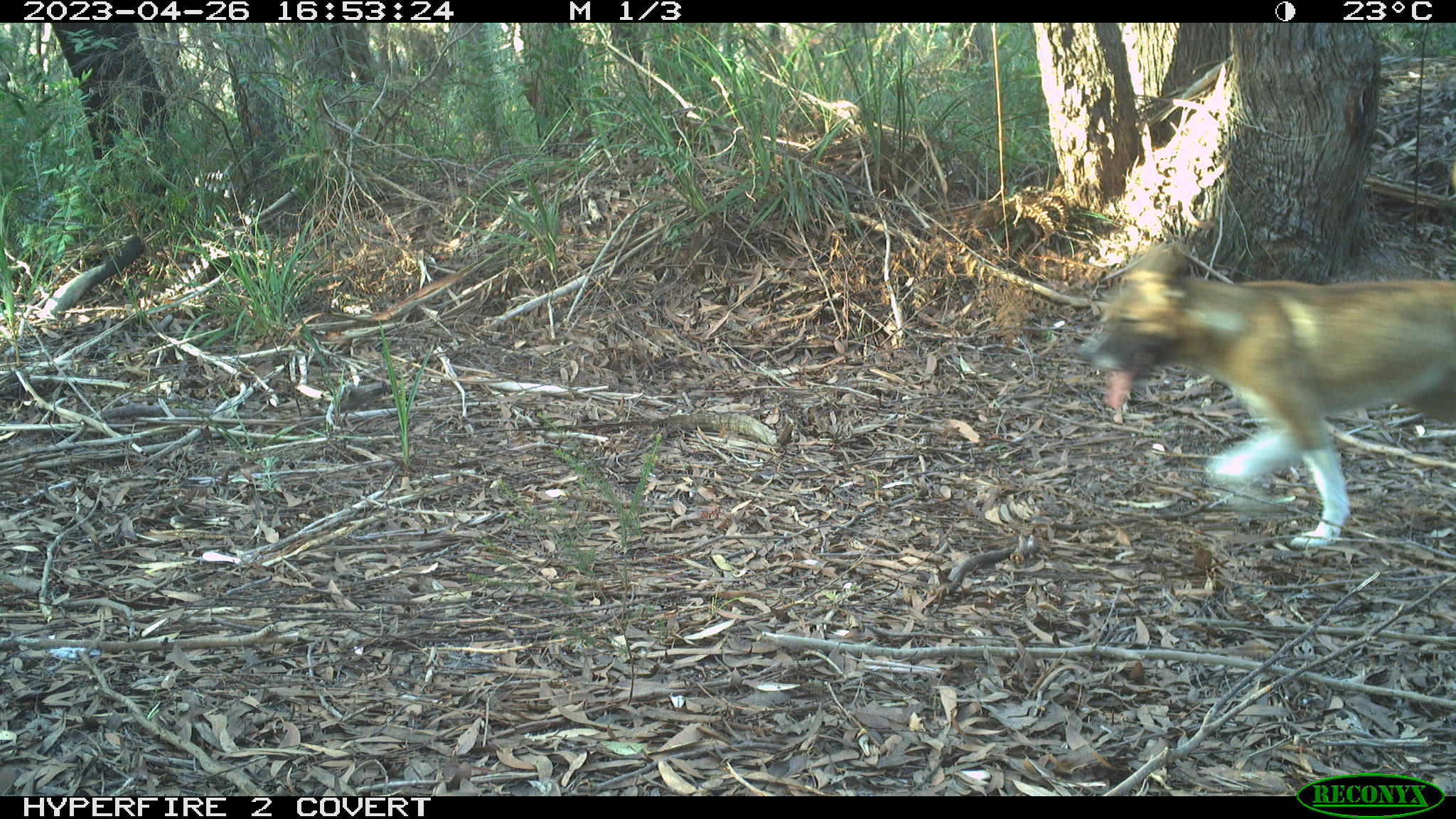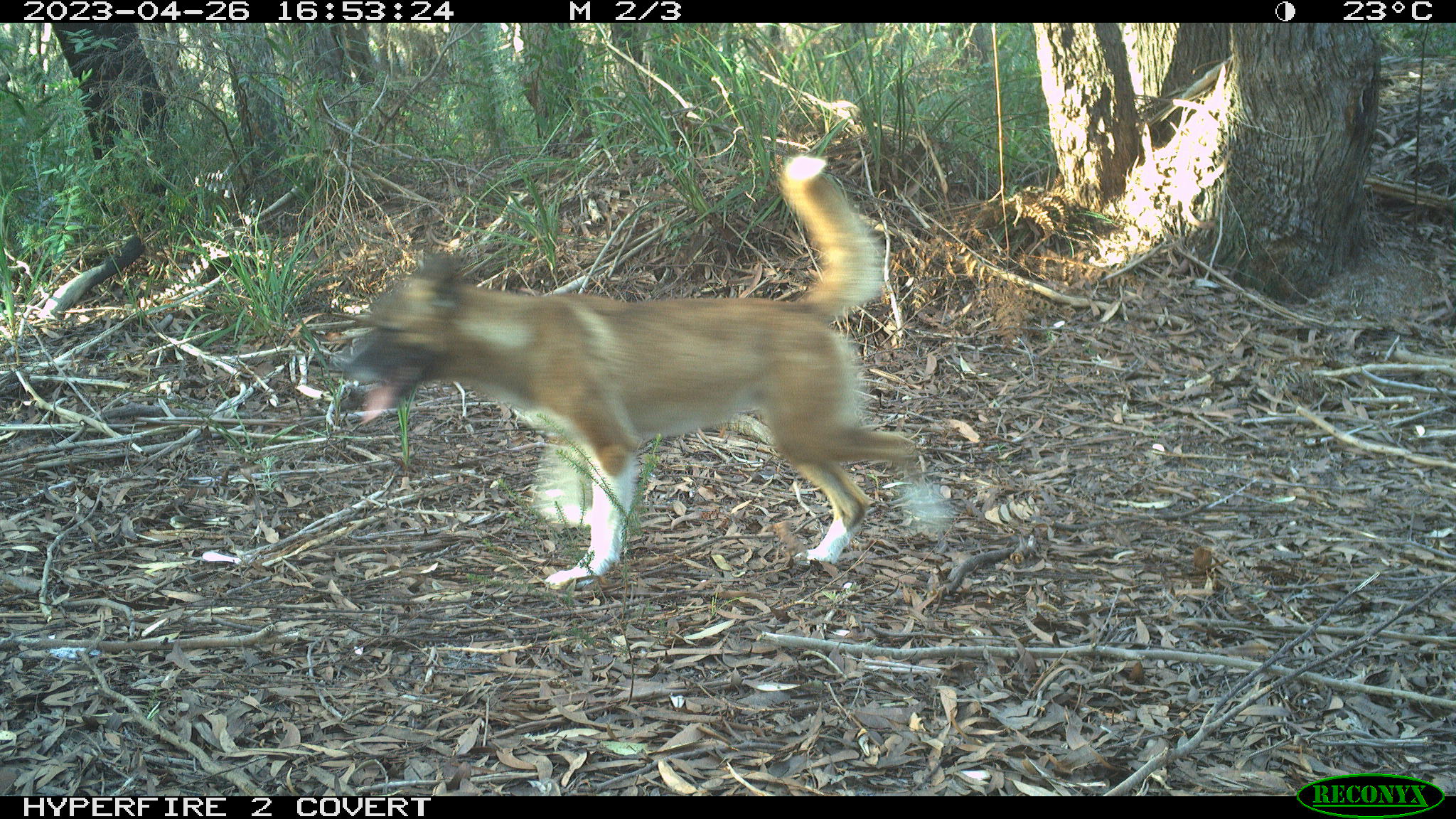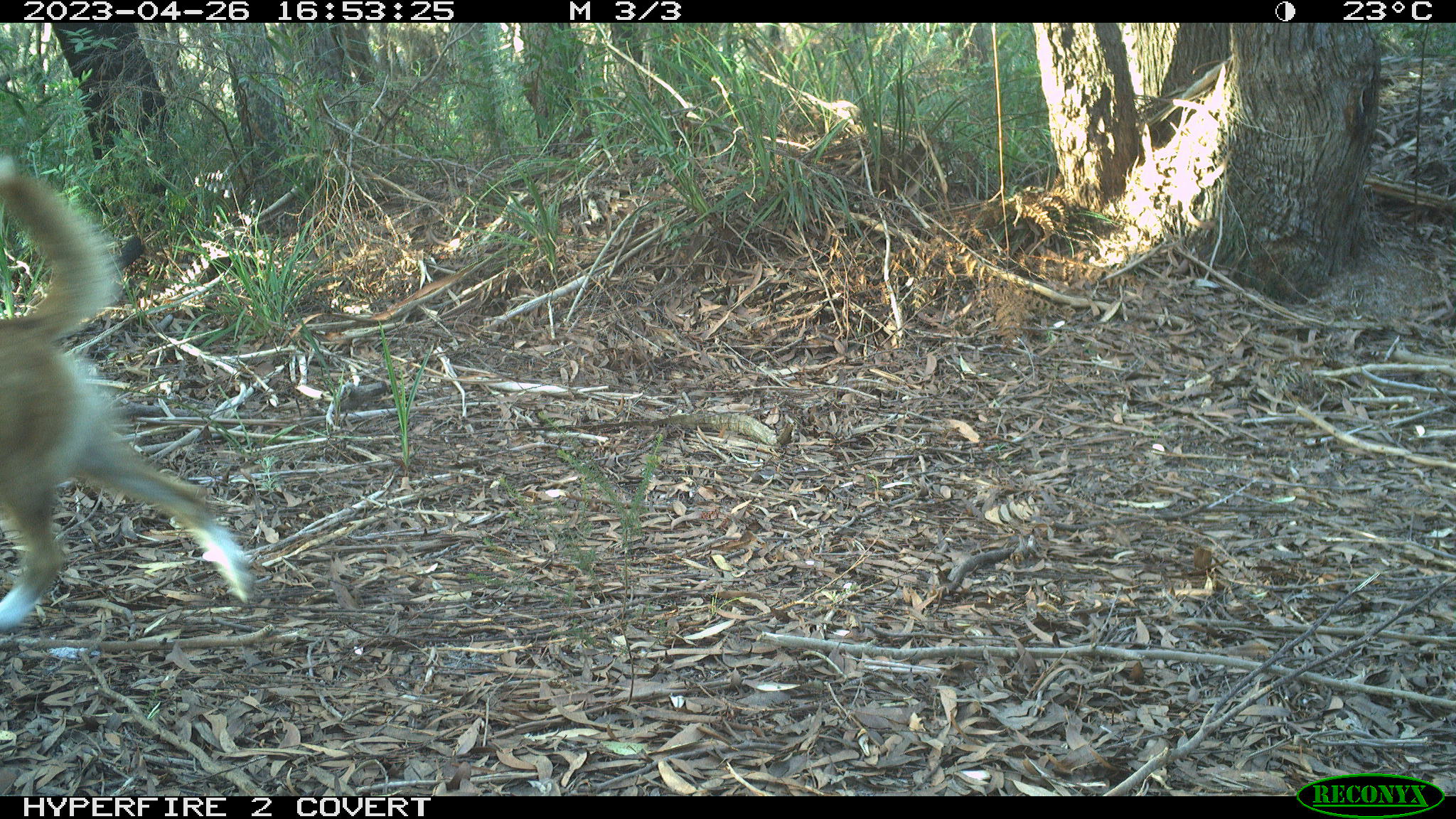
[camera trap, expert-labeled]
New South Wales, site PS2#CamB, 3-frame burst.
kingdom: Animalia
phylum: Chordata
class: Mammalia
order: Carnivora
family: Canidae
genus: Canis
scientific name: Canis familiaris dingo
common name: dingo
Dingo (Canis familiaris dingo).